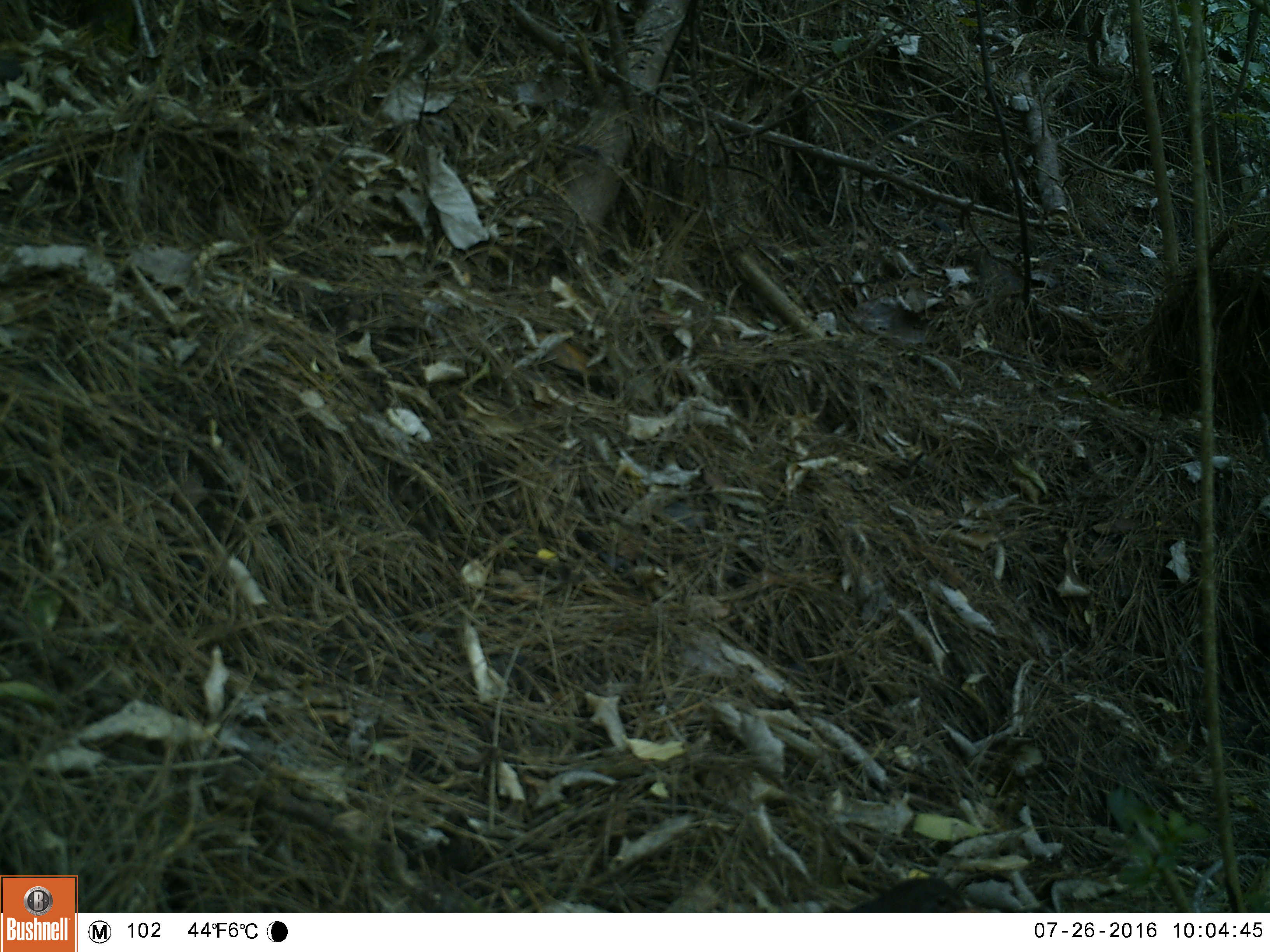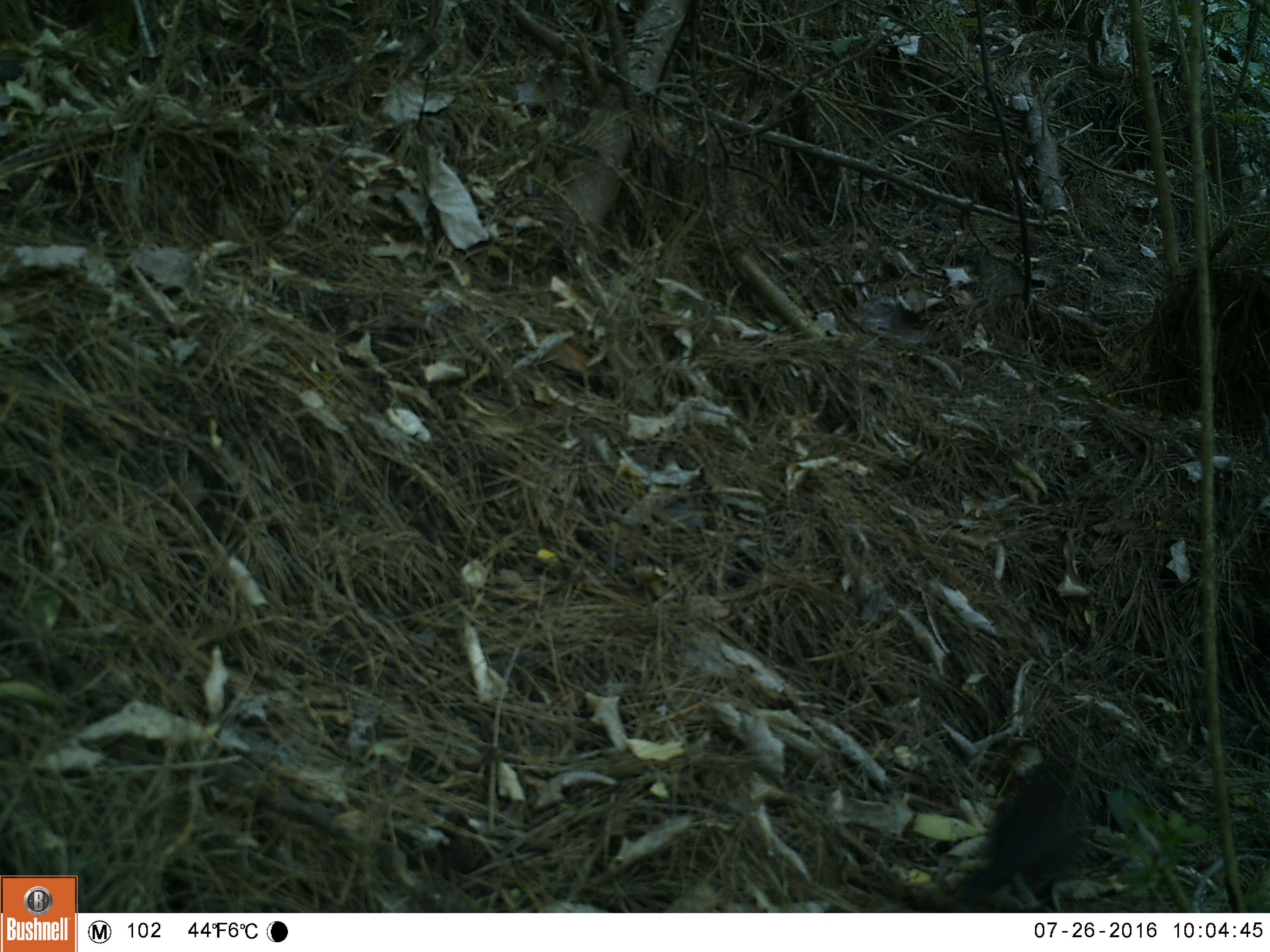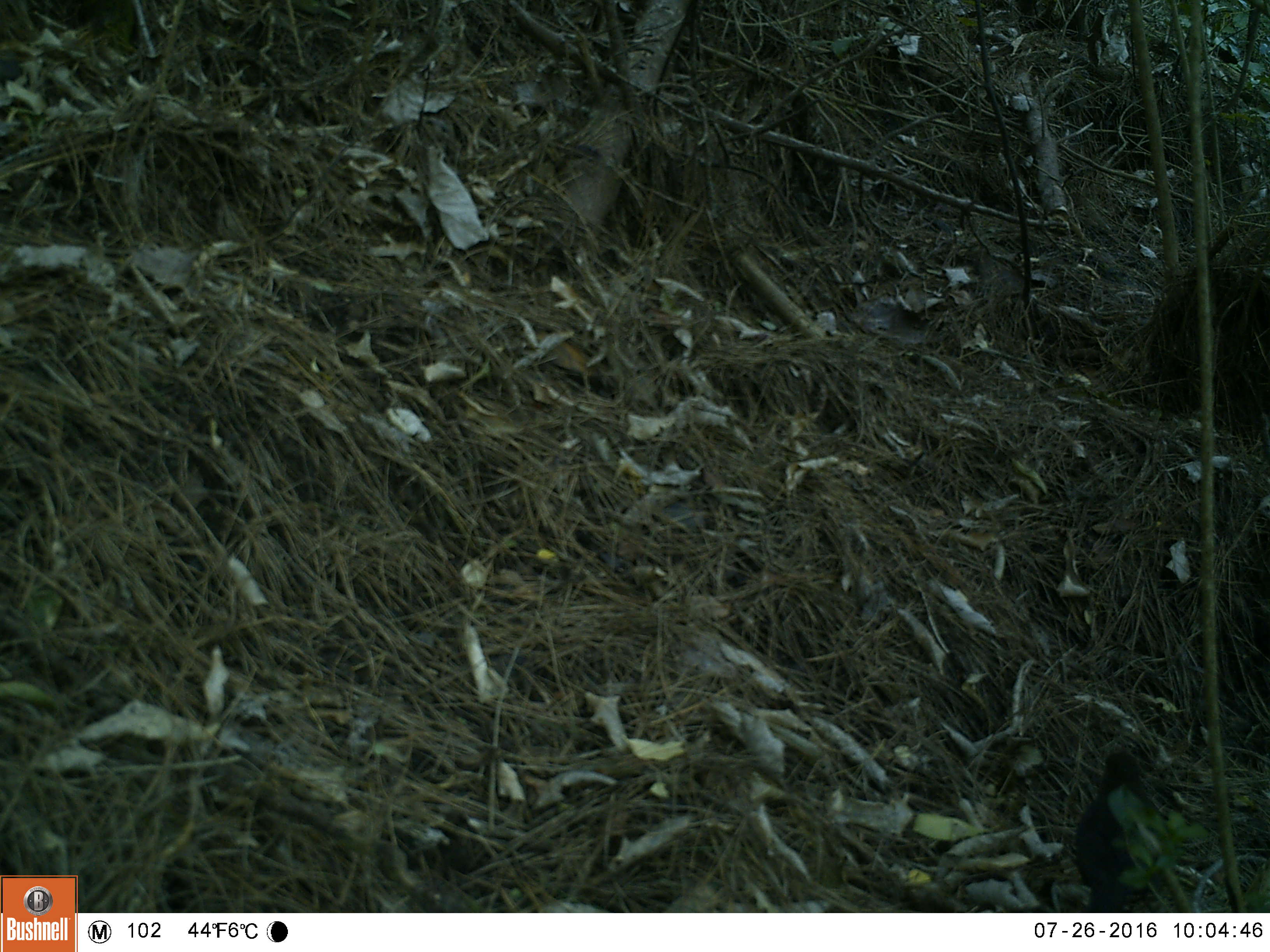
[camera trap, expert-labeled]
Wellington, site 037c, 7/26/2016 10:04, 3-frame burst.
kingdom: Animalia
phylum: Chordata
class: Aves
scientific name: Aves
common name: bird